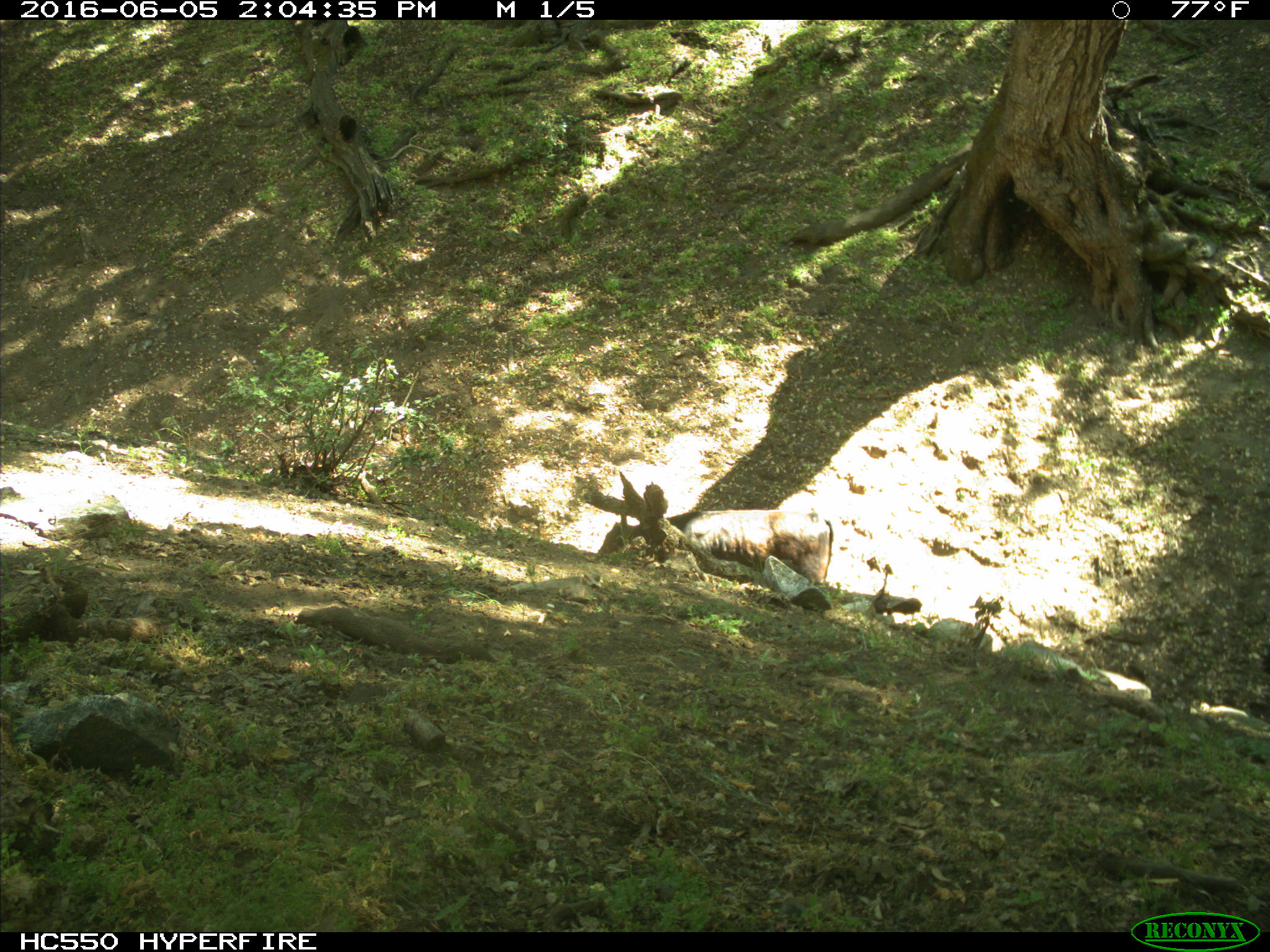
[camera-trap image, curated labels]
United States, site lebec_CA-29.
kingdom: Animalia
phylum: Chordata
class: Mammalia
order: Artiodactyla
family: Bovidae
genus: Bos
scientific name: Bos taurus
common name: domestic cow